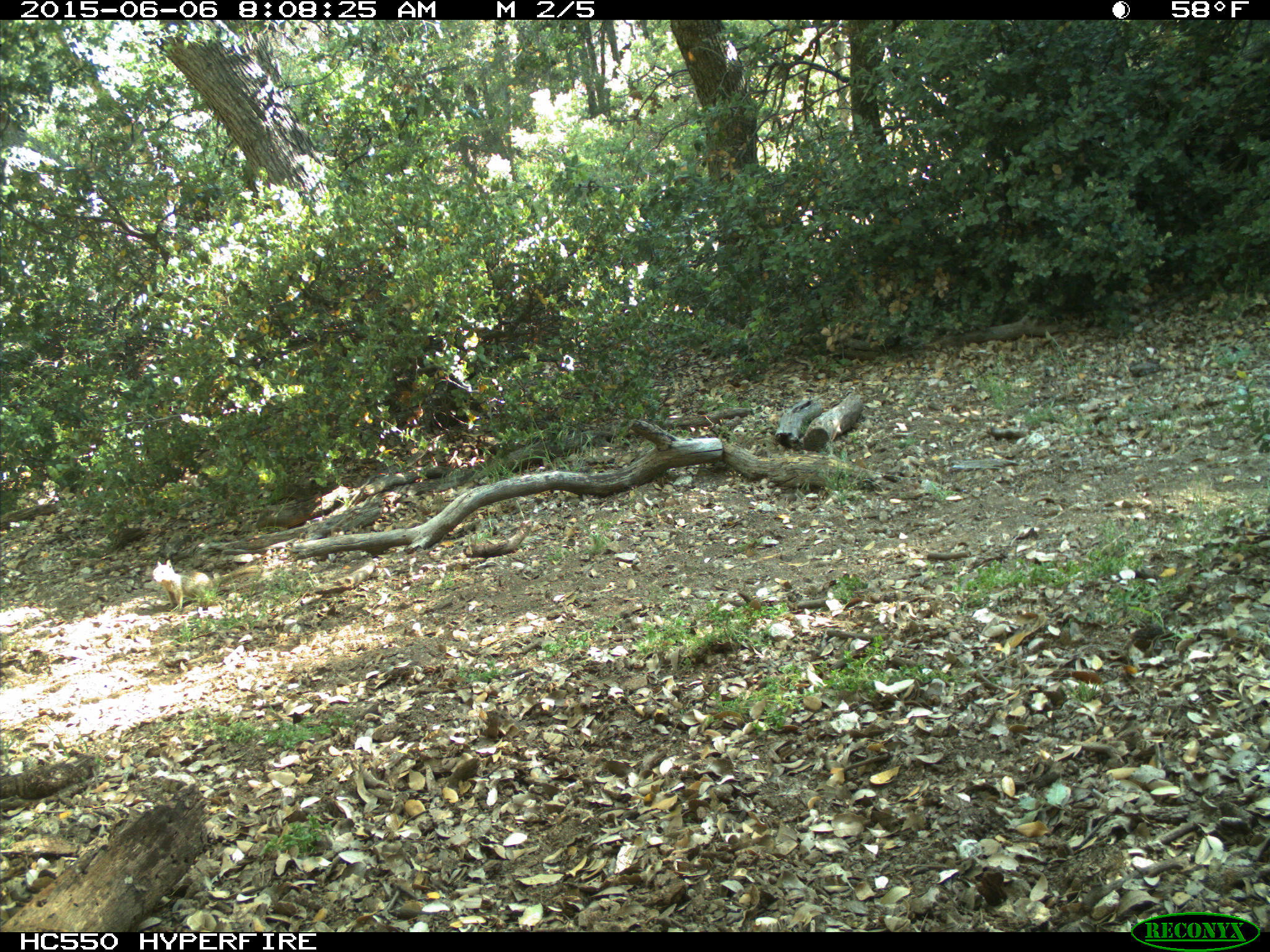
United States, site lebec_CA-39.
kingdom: Animalia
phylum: Chordata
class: Mammalia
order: Rodentia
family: Sciuridae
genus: Otospermophilus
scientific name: Otospermophilus beecheyi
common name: california ground squirrel